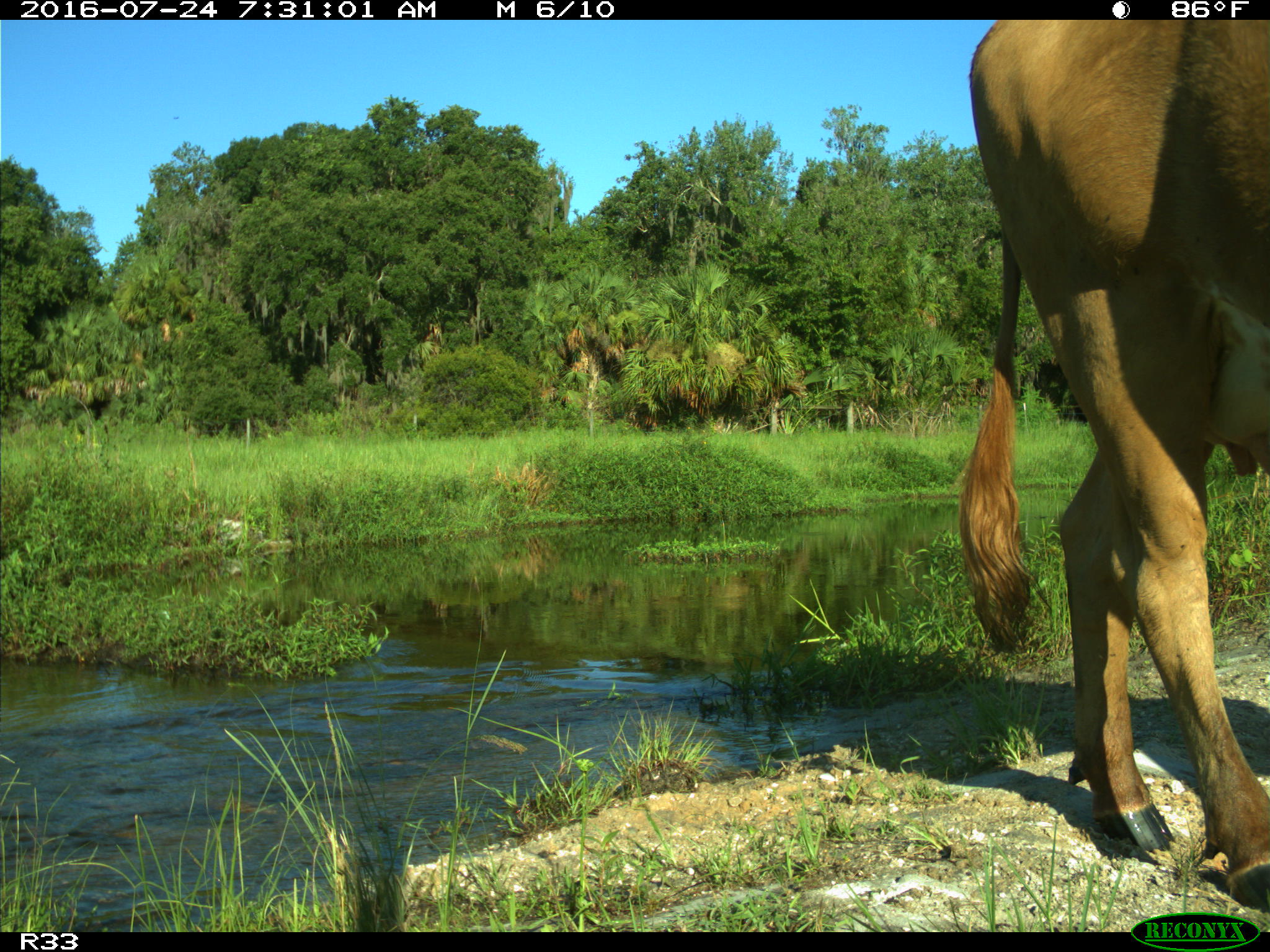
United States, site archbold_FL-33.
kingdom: Animalia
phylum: Chordata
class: Mammalia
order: Artiodactyla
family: Bovidae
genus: Bos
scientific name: Bos taurus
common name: domestic cow